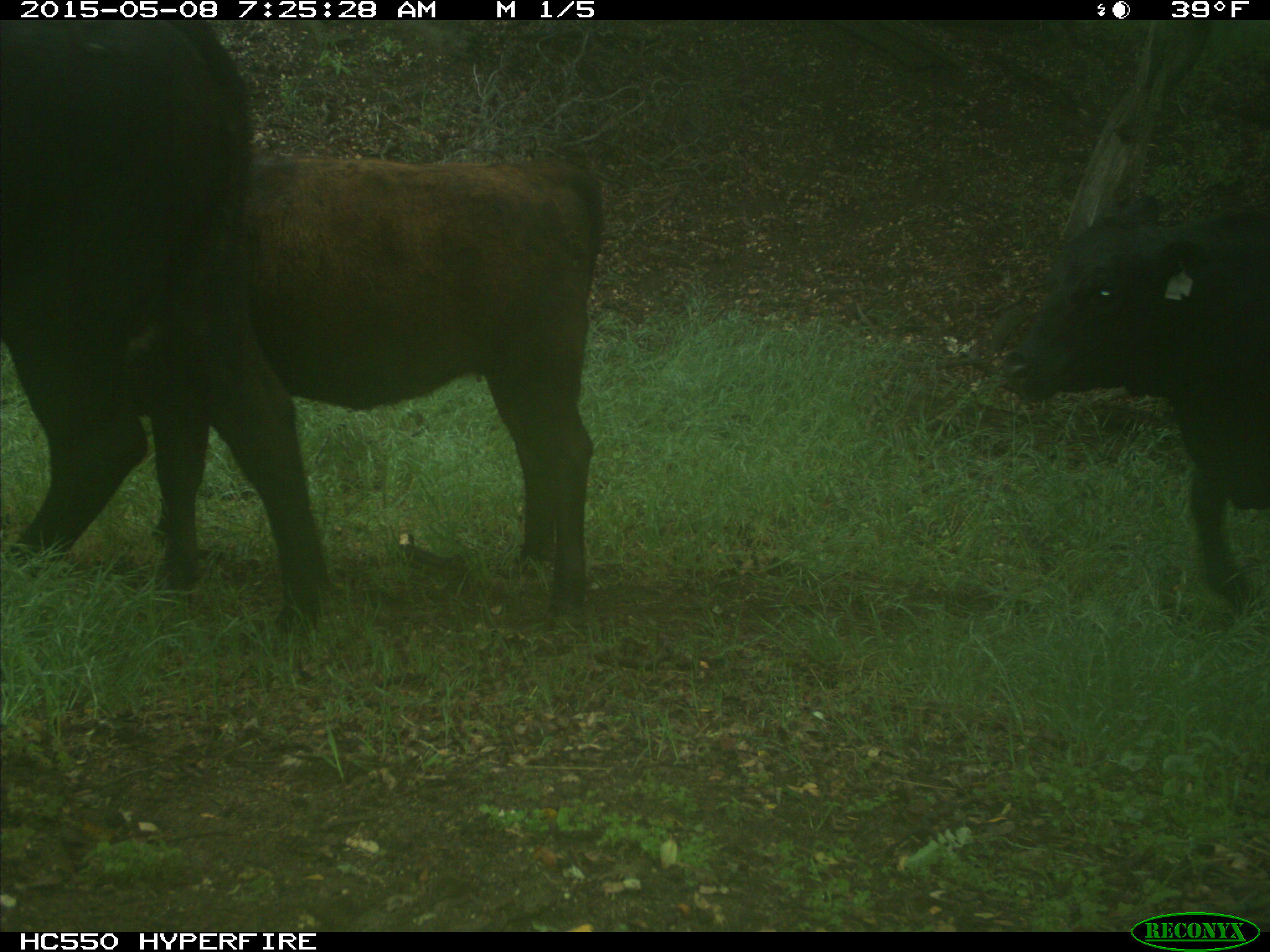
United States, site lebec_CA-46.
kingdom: Animalia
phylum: Chordata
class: Mammalia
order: Artiodactyla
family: Bovidae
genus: Bos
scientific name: Bos taurus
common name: domestic cow